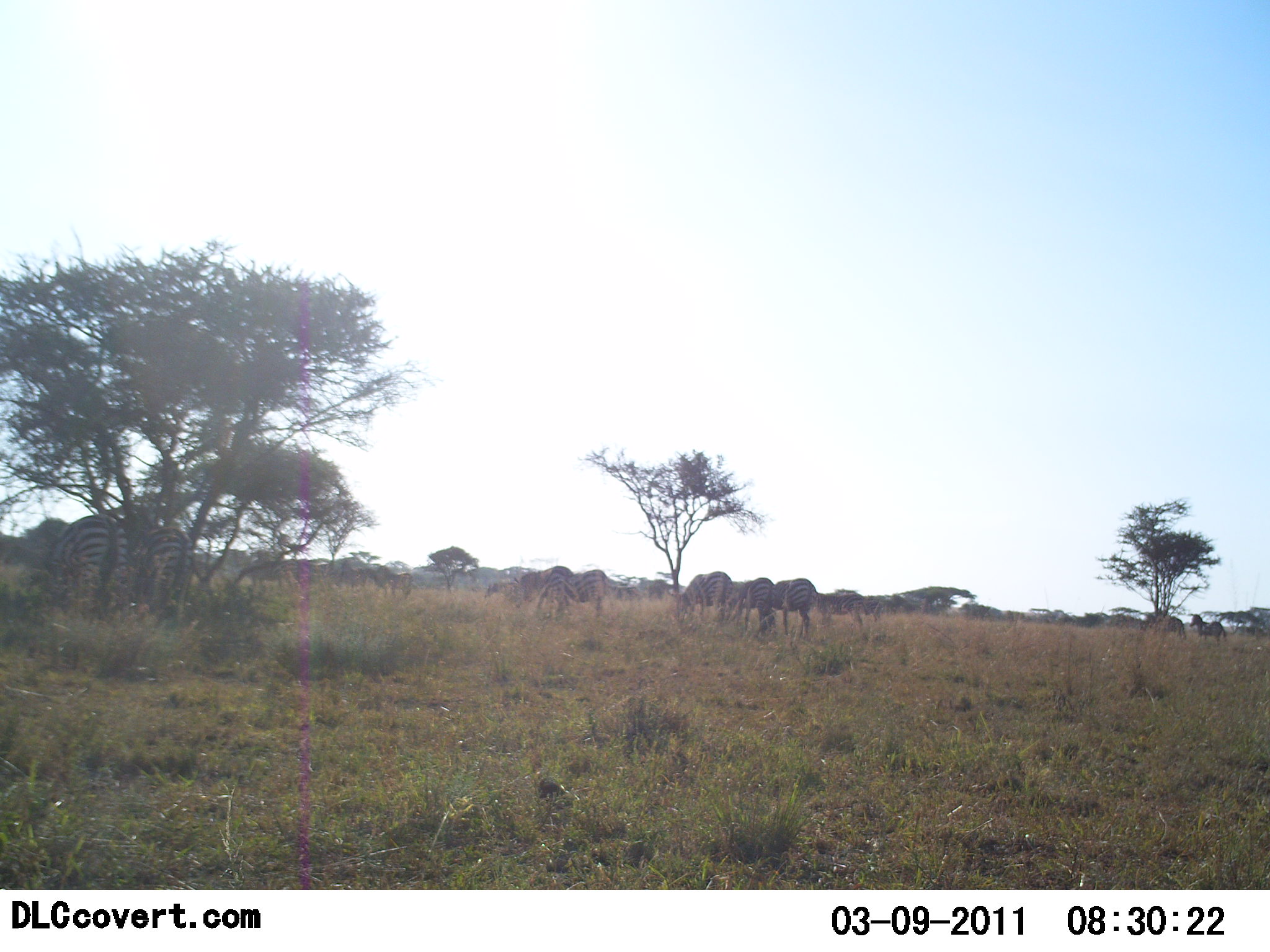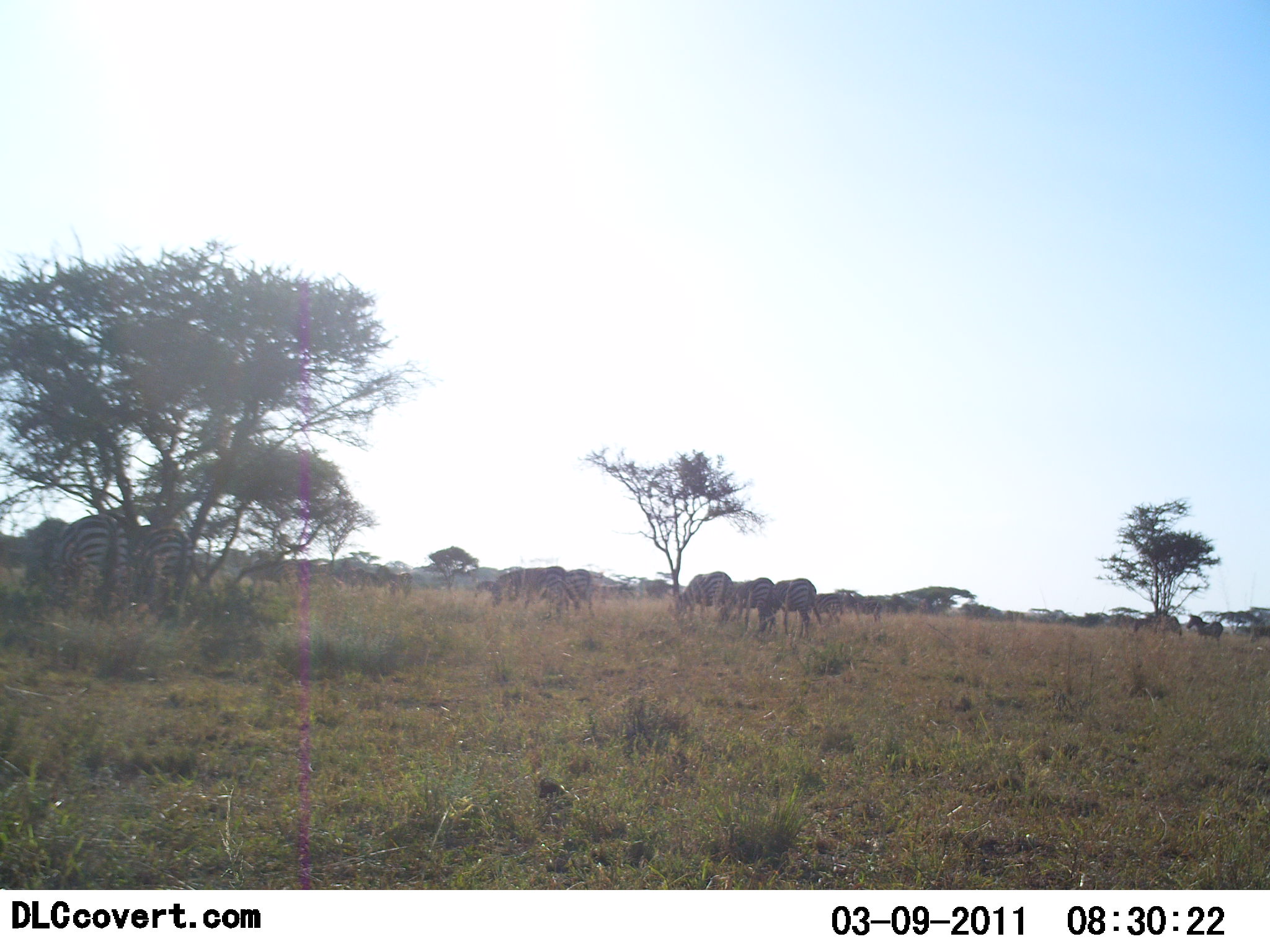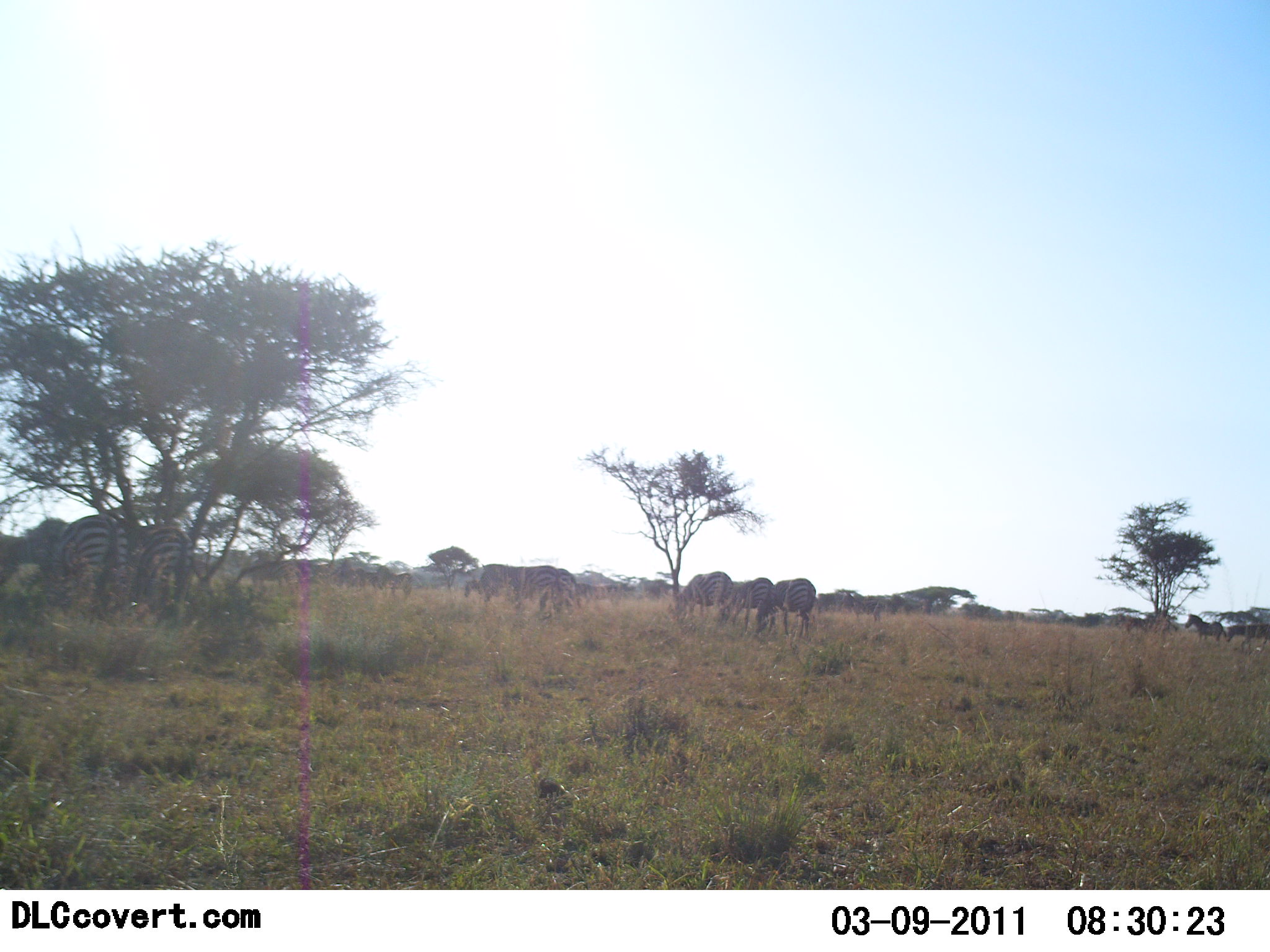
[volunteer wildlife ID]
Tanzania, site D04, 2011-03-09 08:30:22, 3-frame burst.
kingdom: Animalia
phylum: Chordata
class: Mammalia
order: Perissodactyla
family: Equidae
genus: Equus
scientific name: Equus quagga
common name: plains zebra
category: zebra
Zebra (plains zebra) (Equus quagga), count 11-50. Behavior (volunteer vote fractions): standing 46%, resting 0%, moving 38%, interacting 0%. Young present (vote fraction): 0%. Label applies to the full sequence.